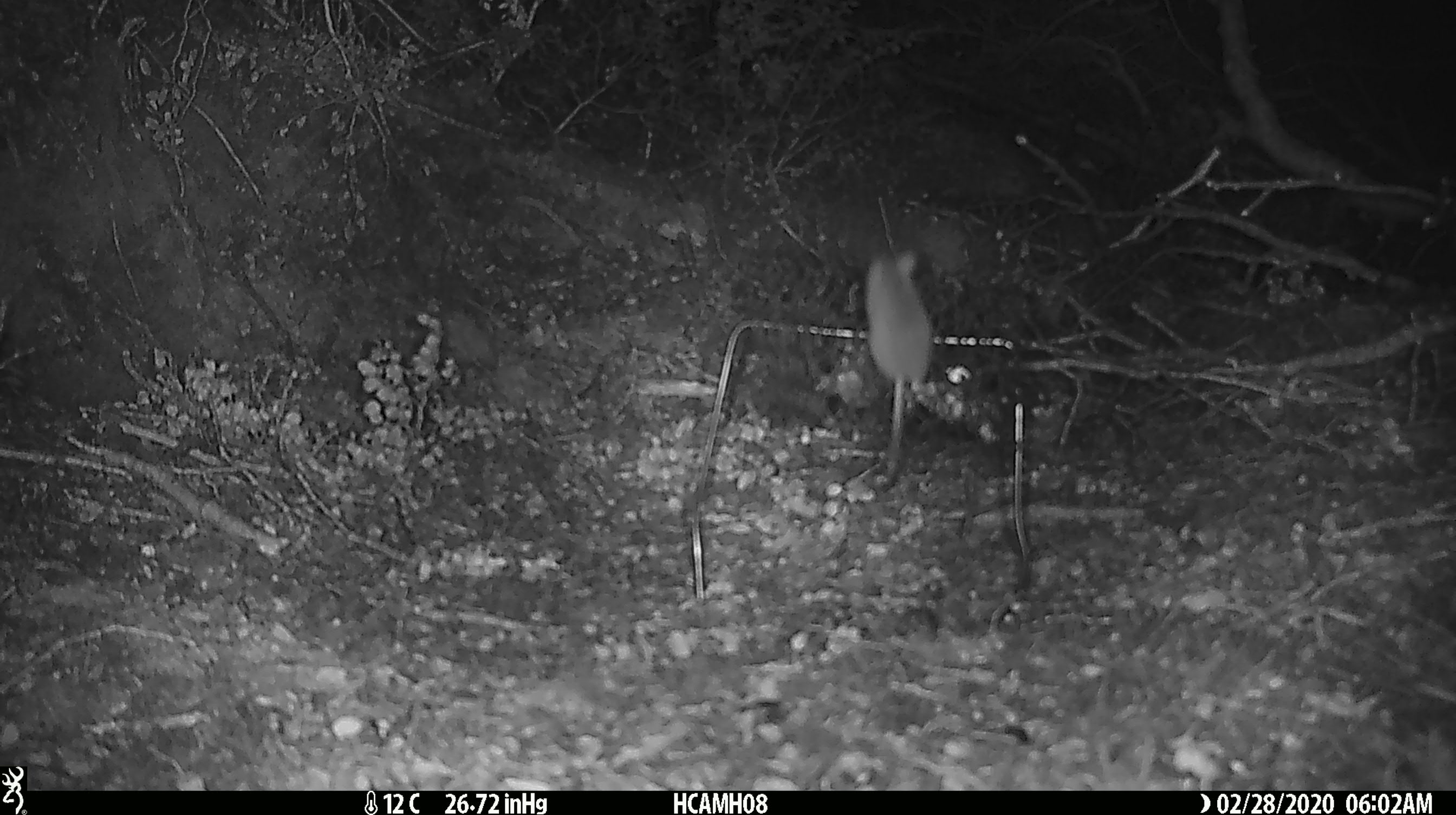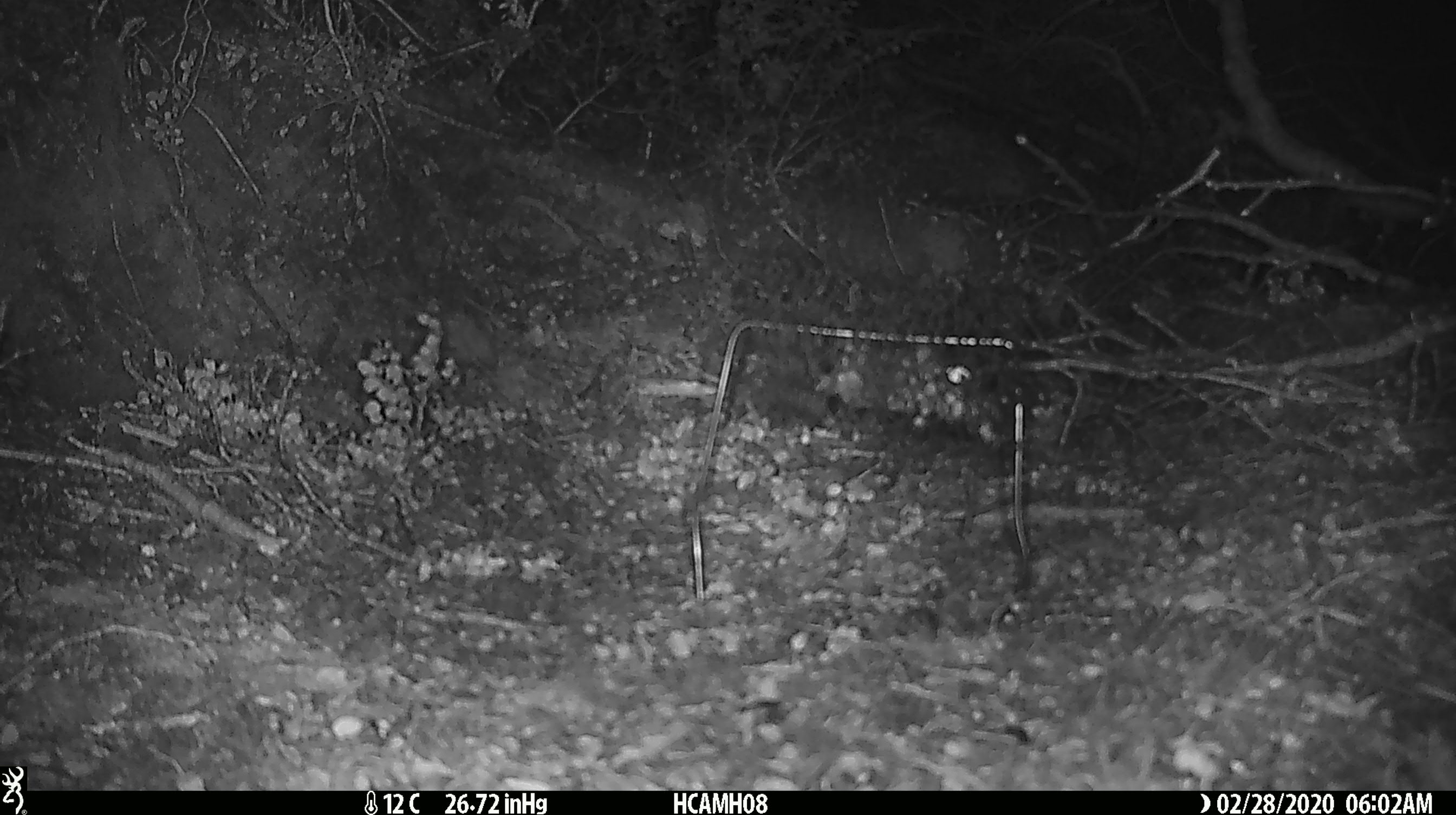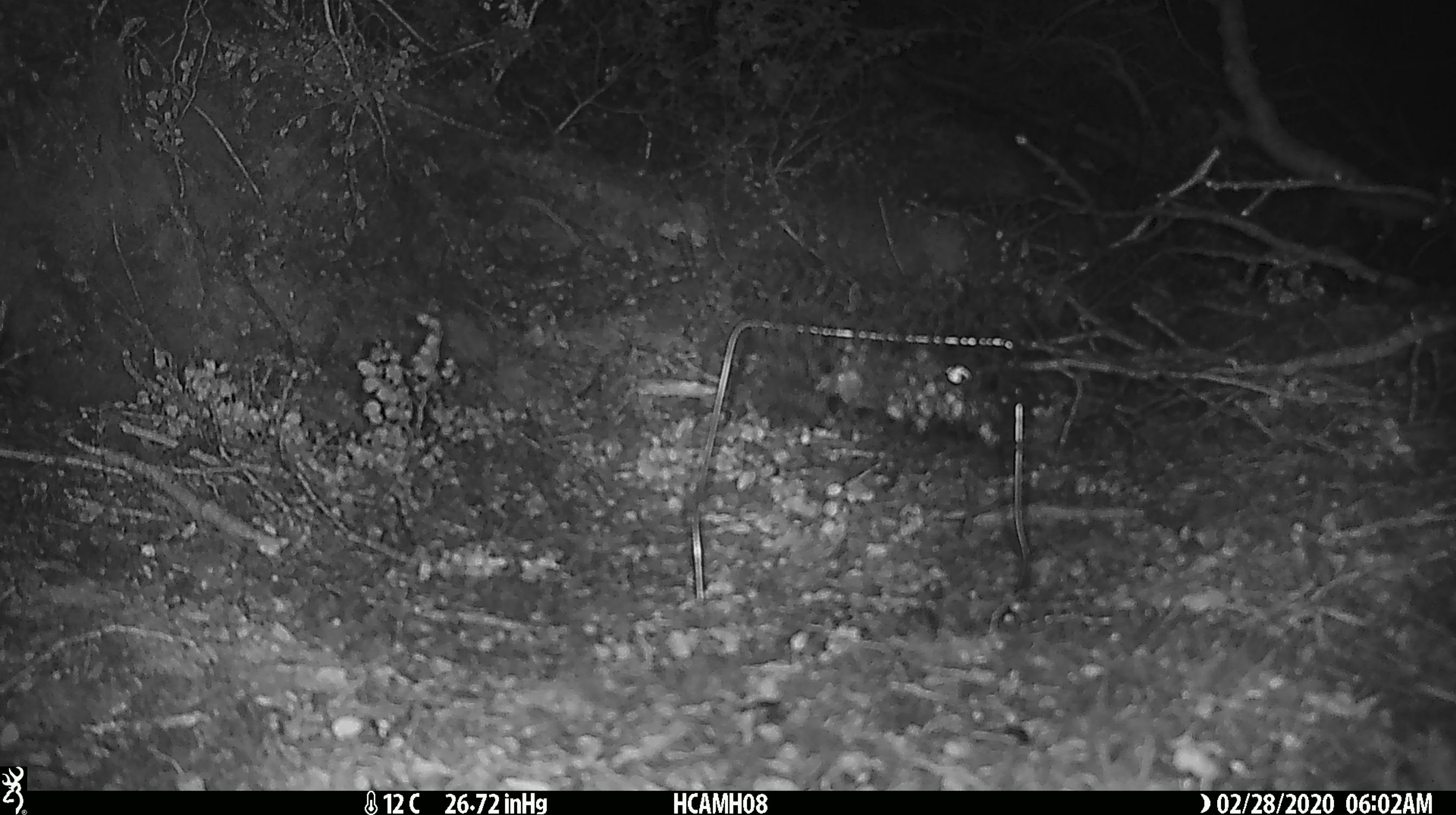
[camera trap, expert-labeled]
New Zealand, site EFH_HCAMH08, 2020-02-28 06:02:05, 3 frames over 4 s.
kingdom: Animalia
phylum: Chordata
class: Mammalia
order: Rodentia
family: Muridae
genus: Mus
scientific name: Mus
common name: mouse